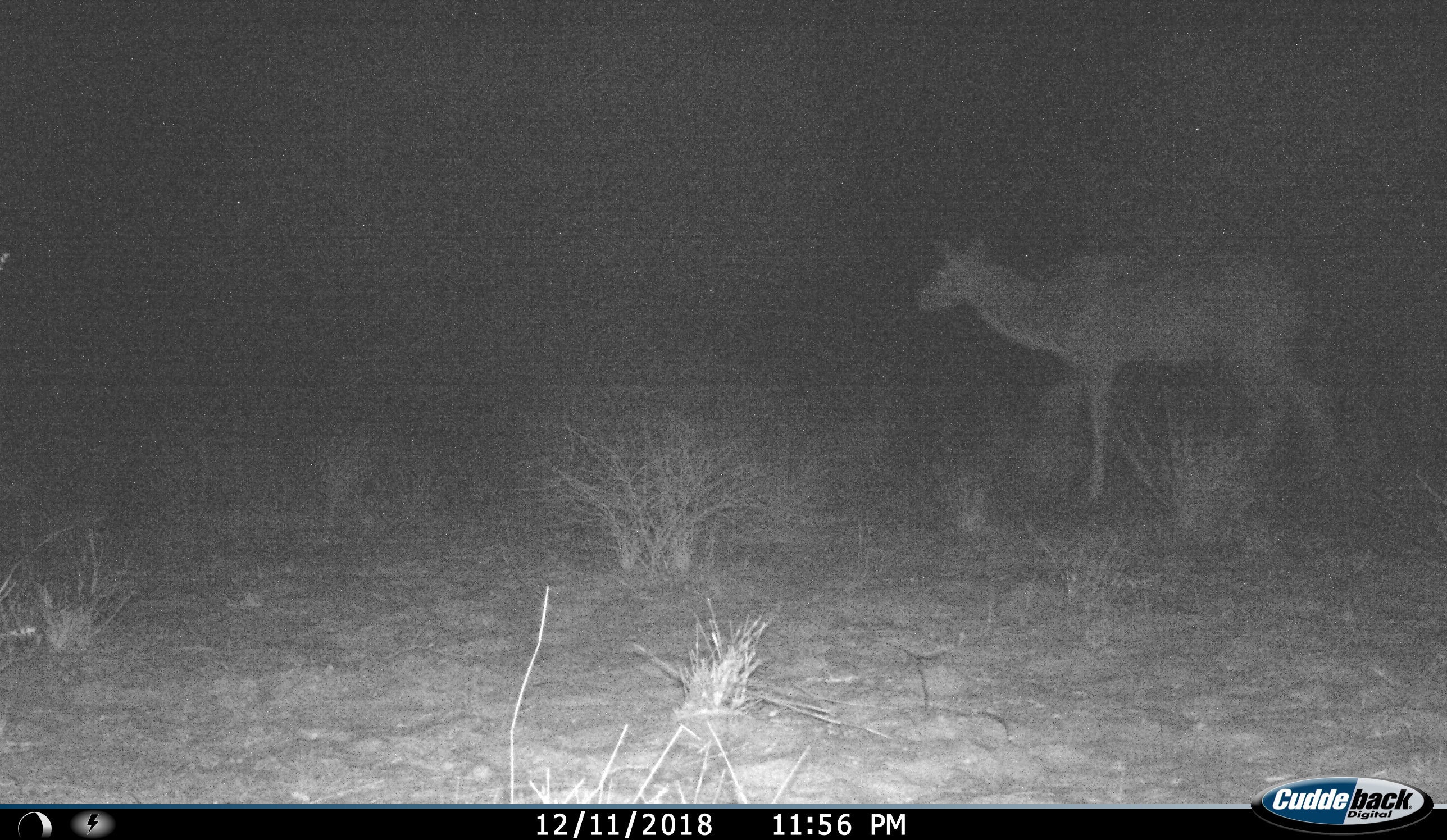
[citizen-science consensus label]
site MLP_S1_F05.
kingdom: Animalia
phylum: Chordata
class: Mammalia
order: Artiodactyla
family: Bovidae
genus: Tragelaphus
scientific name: Tragelaphus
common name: kudu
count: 1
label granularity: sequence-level